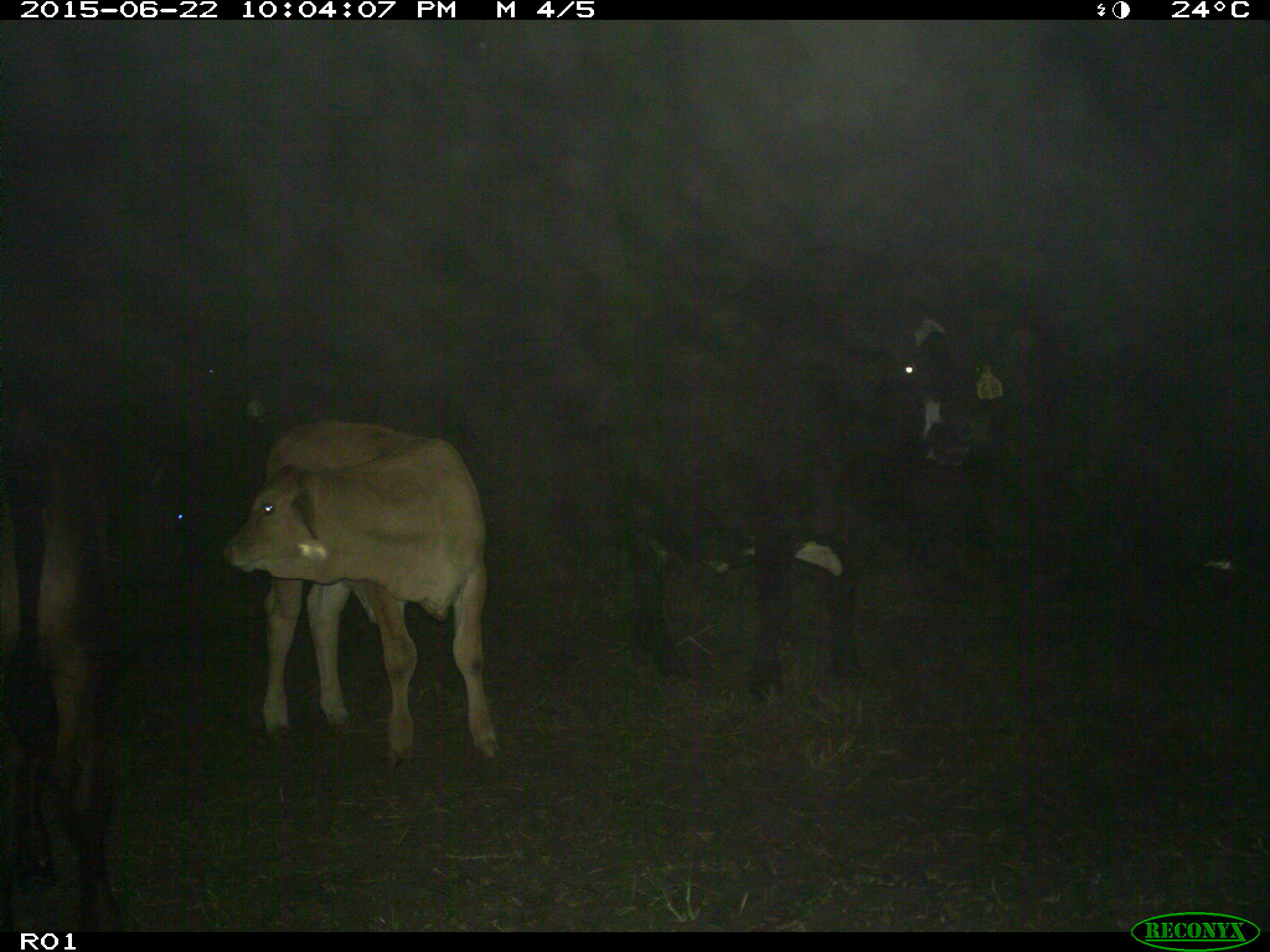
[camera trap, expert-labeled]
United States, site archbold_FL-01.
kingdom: Animalia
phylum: Chordata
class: Mammalia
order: Artiodactyla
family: Bovidae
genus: Bos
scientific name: Bos taurus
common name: domestic cow